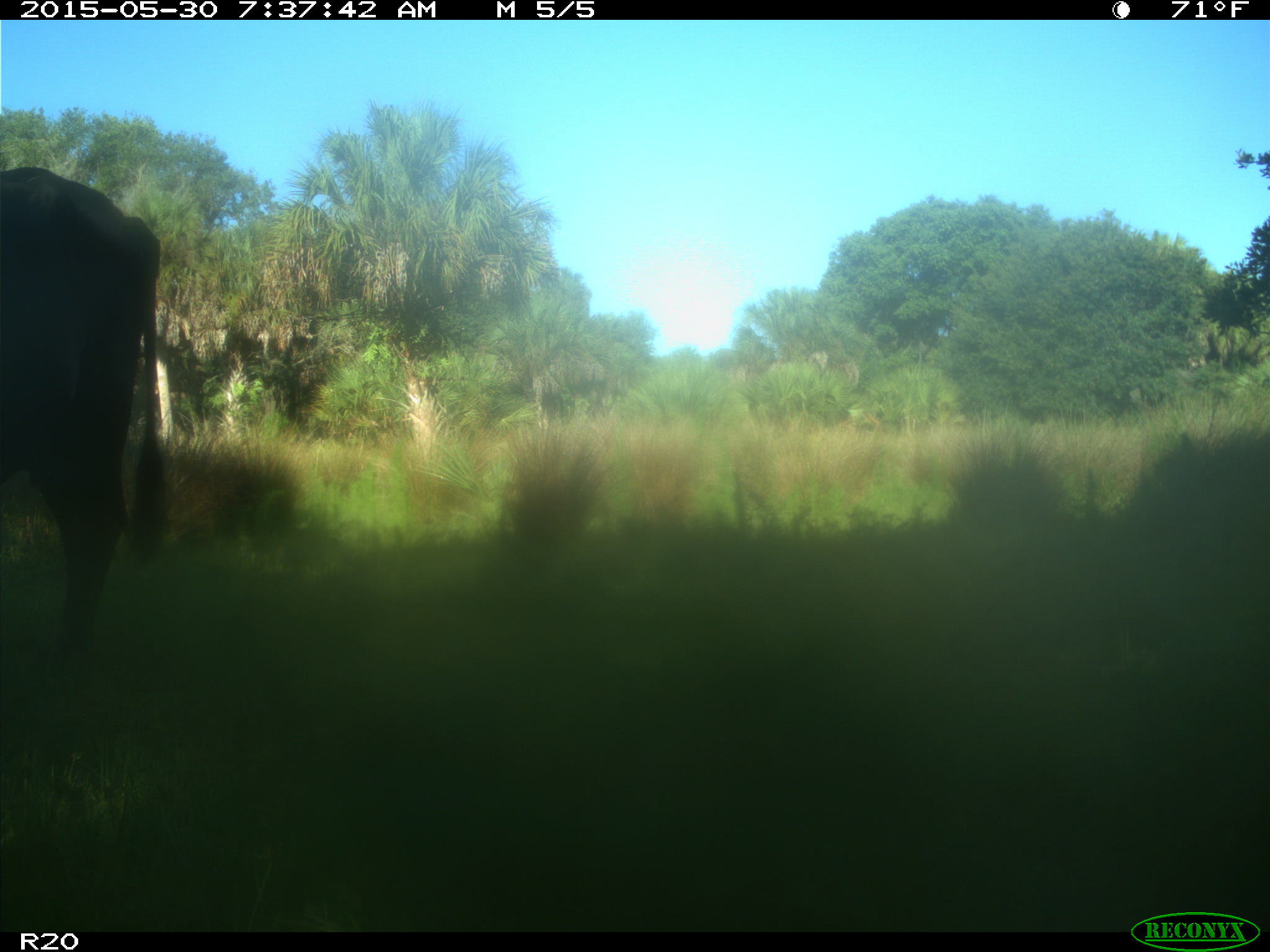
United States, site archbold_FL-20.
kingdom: Animalia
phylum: Chordata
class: Mammalia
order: Artiodactyla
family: Bovidae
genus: Bos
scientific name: Bos taurus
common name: domestic cow